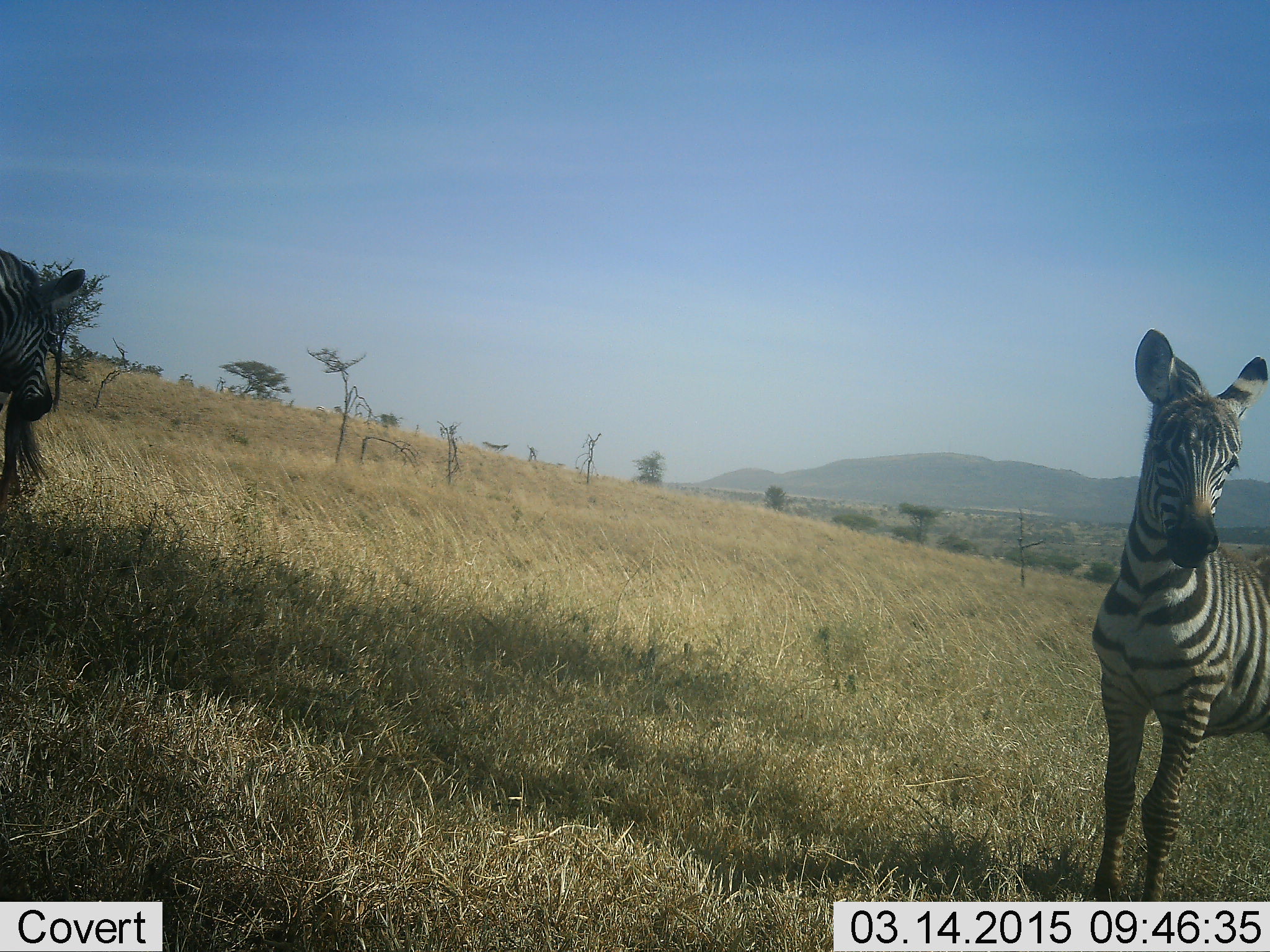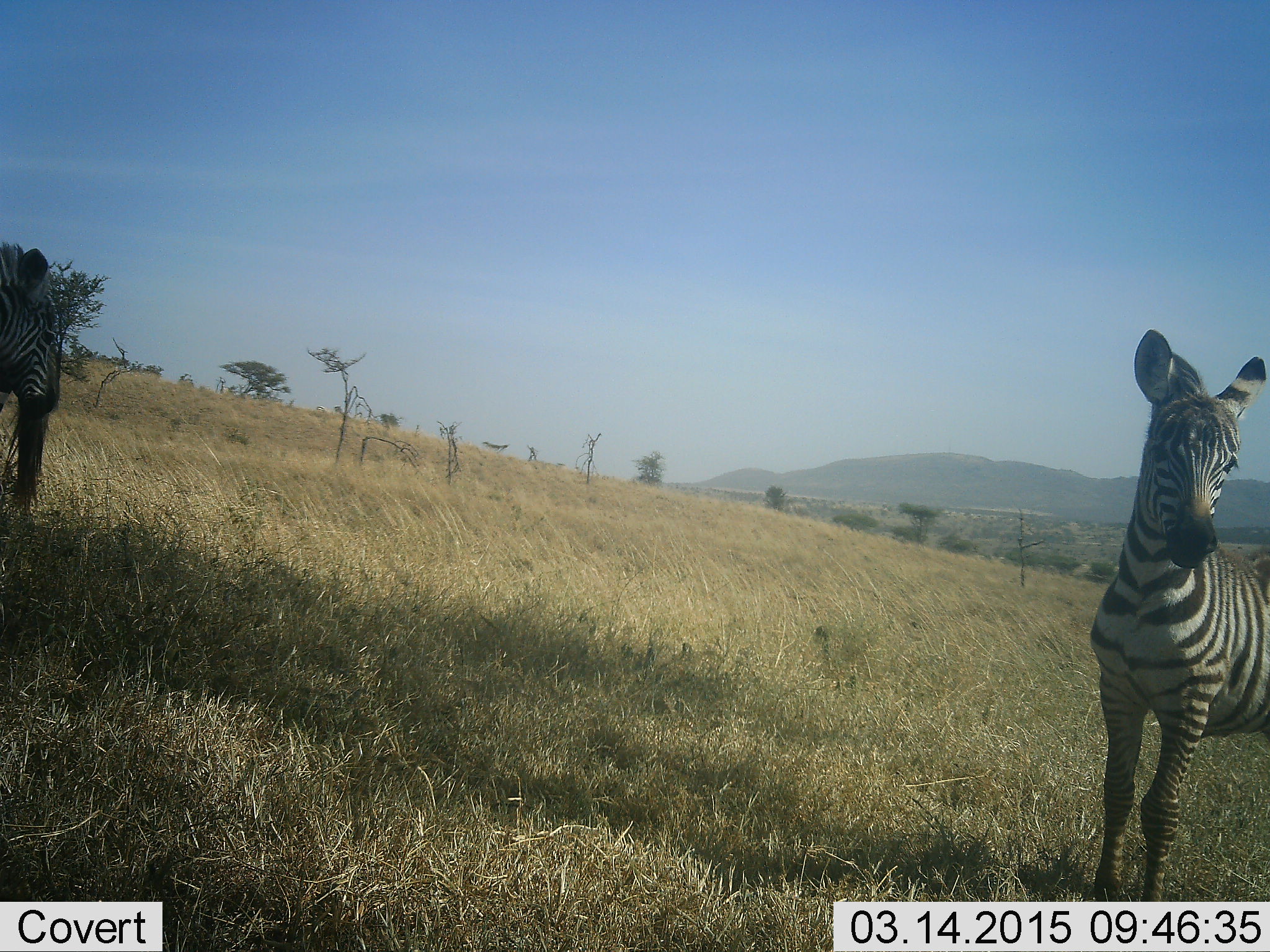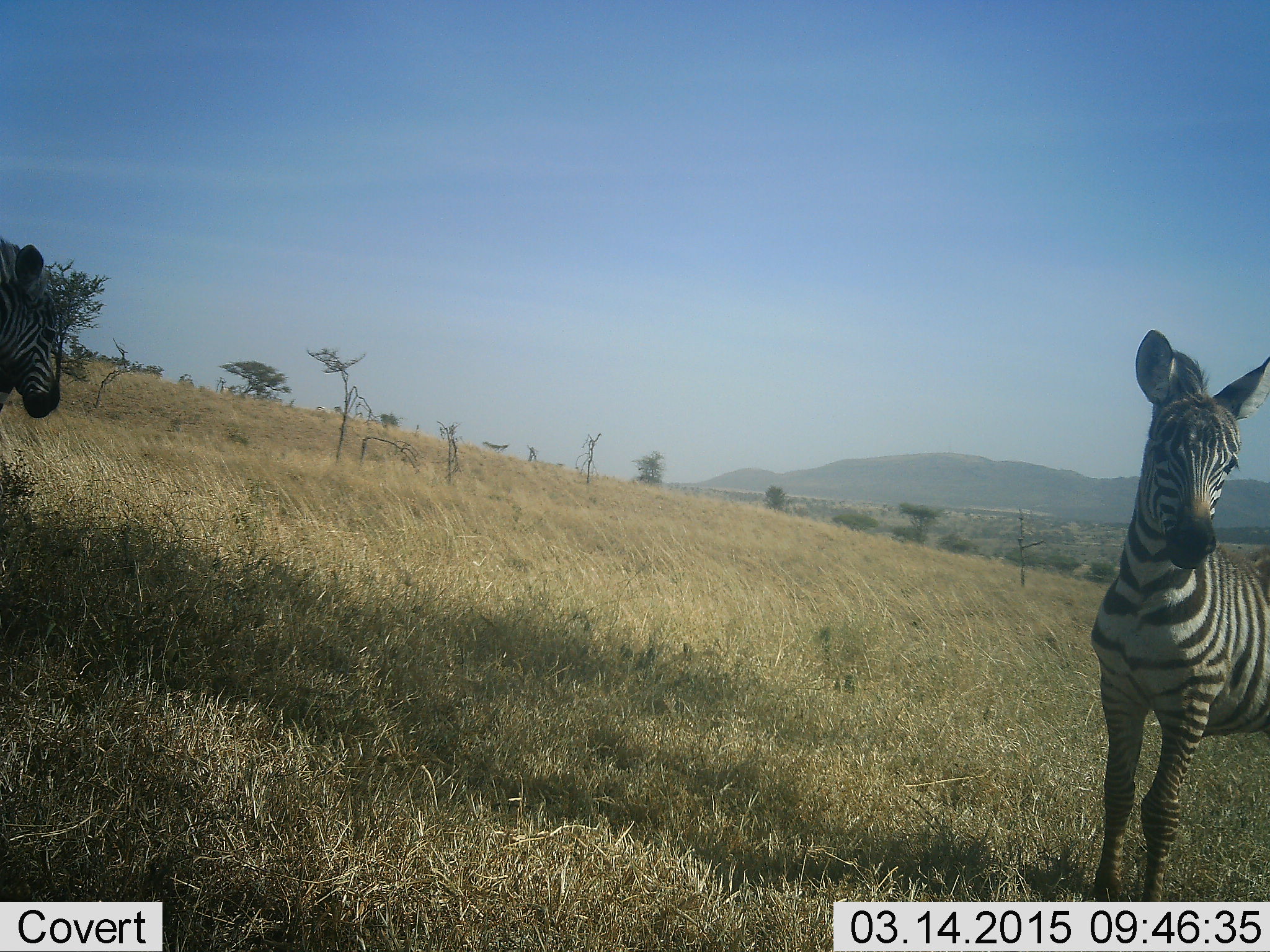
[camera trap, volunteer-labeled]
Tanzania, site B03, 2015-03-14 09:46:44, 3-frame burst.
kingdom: Animalia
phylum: Chordata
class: Mammalia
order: Perissodactyla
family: Equidae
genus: Equus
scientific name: Equus quagga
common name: plains zebra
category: zebra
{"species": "zebra (plains zebra) (Equus quagga)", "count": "3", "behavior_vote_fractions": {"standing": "90%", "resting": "0%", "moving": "20%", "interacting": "20%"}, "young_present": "50%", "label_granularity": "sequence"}